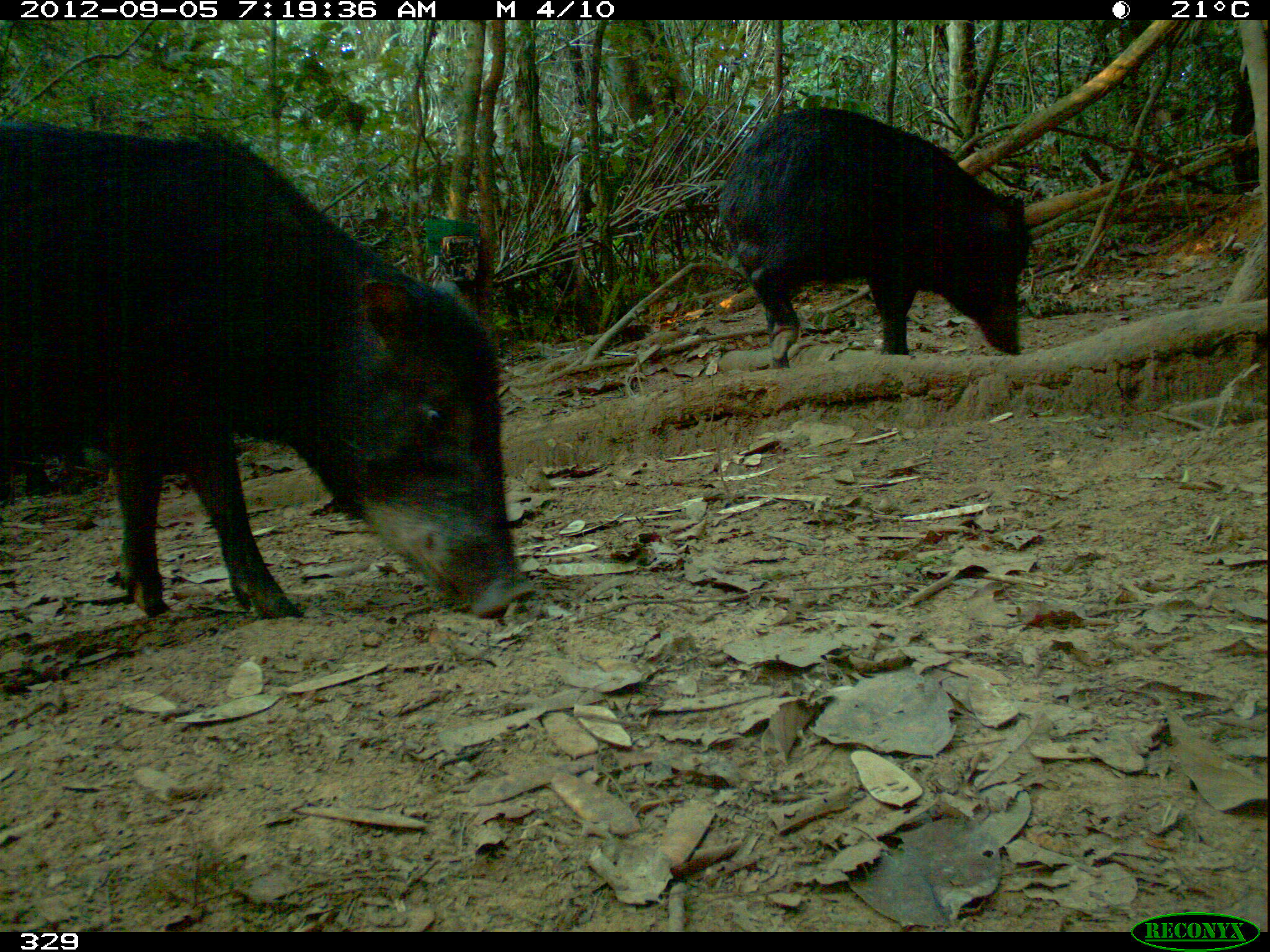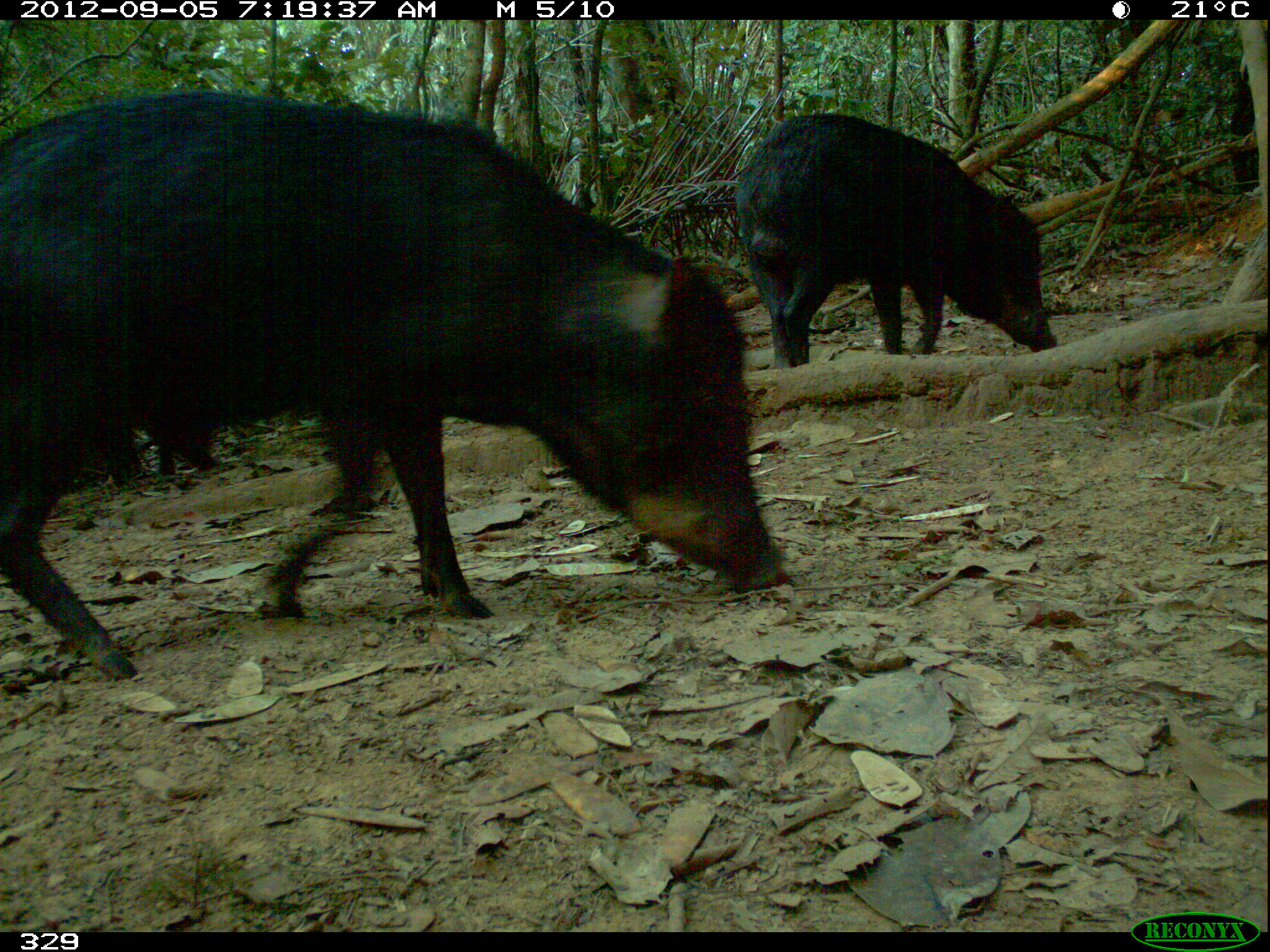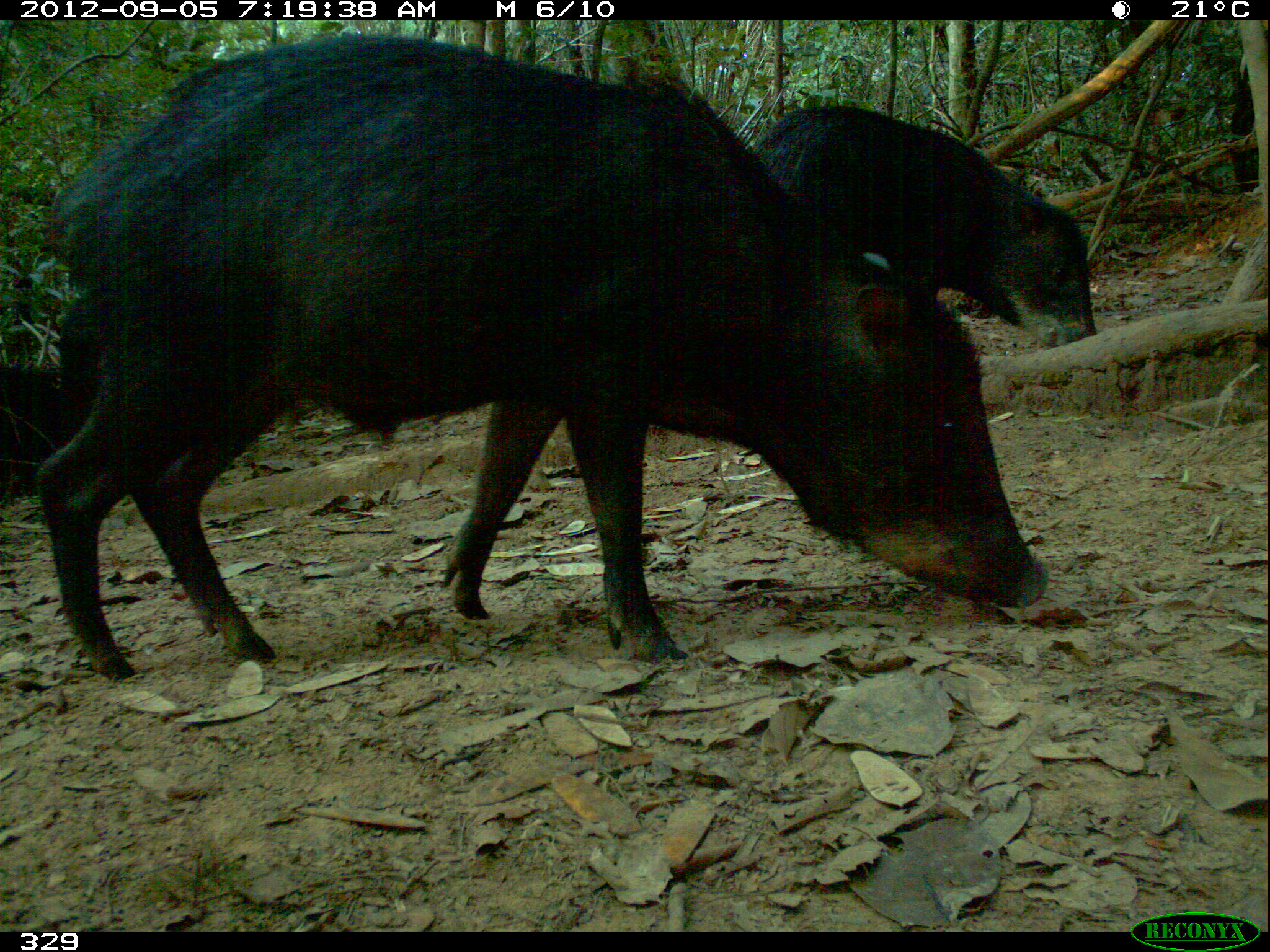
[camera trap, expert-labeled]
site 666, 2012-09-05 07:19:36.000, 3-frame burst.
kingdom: Animalia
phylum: Chordata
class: Mammalia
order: Artiodactyla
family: Tayassuidae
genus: Tayassu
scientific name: Tayassu pecari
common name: white-lipped peccary